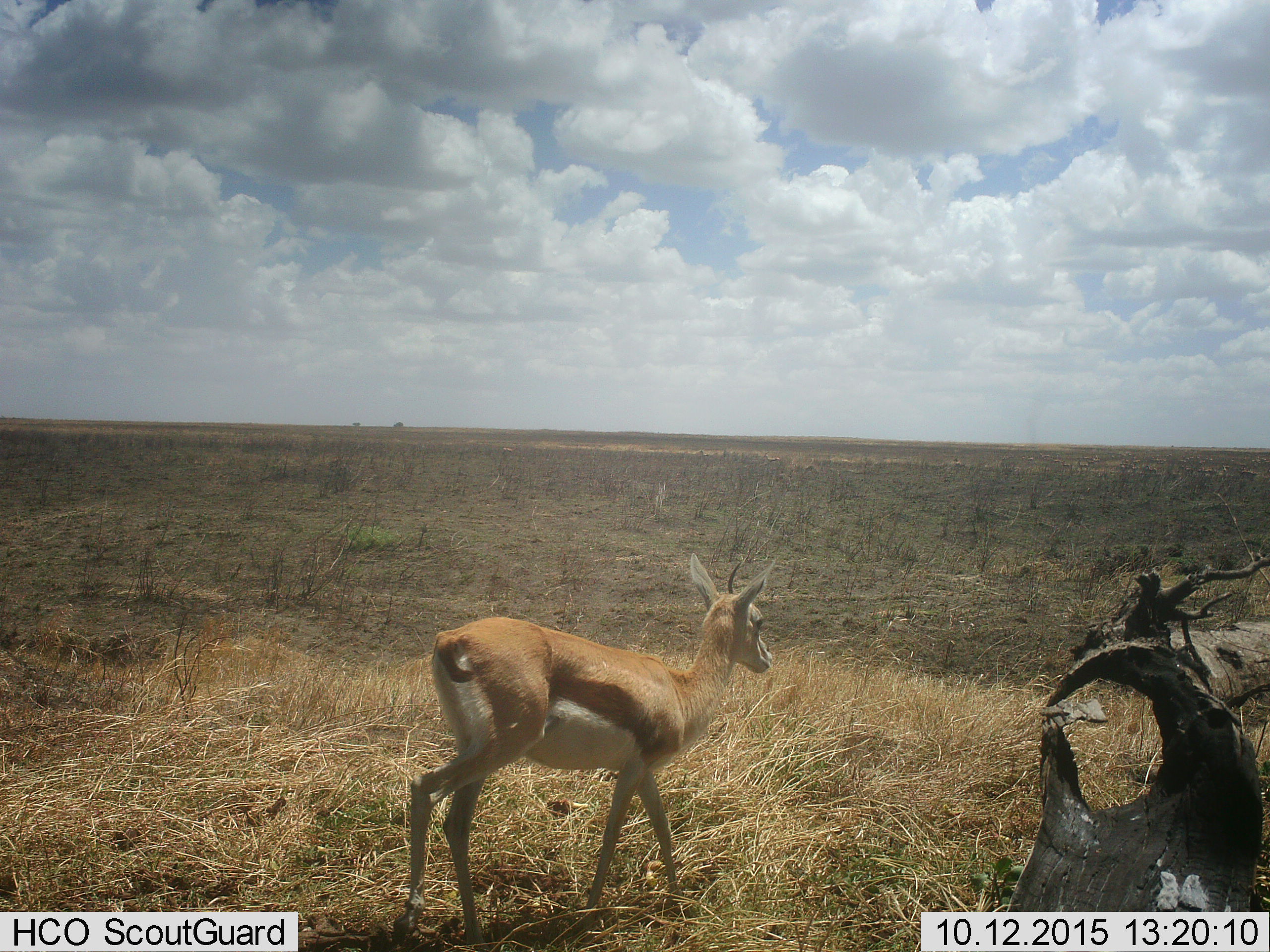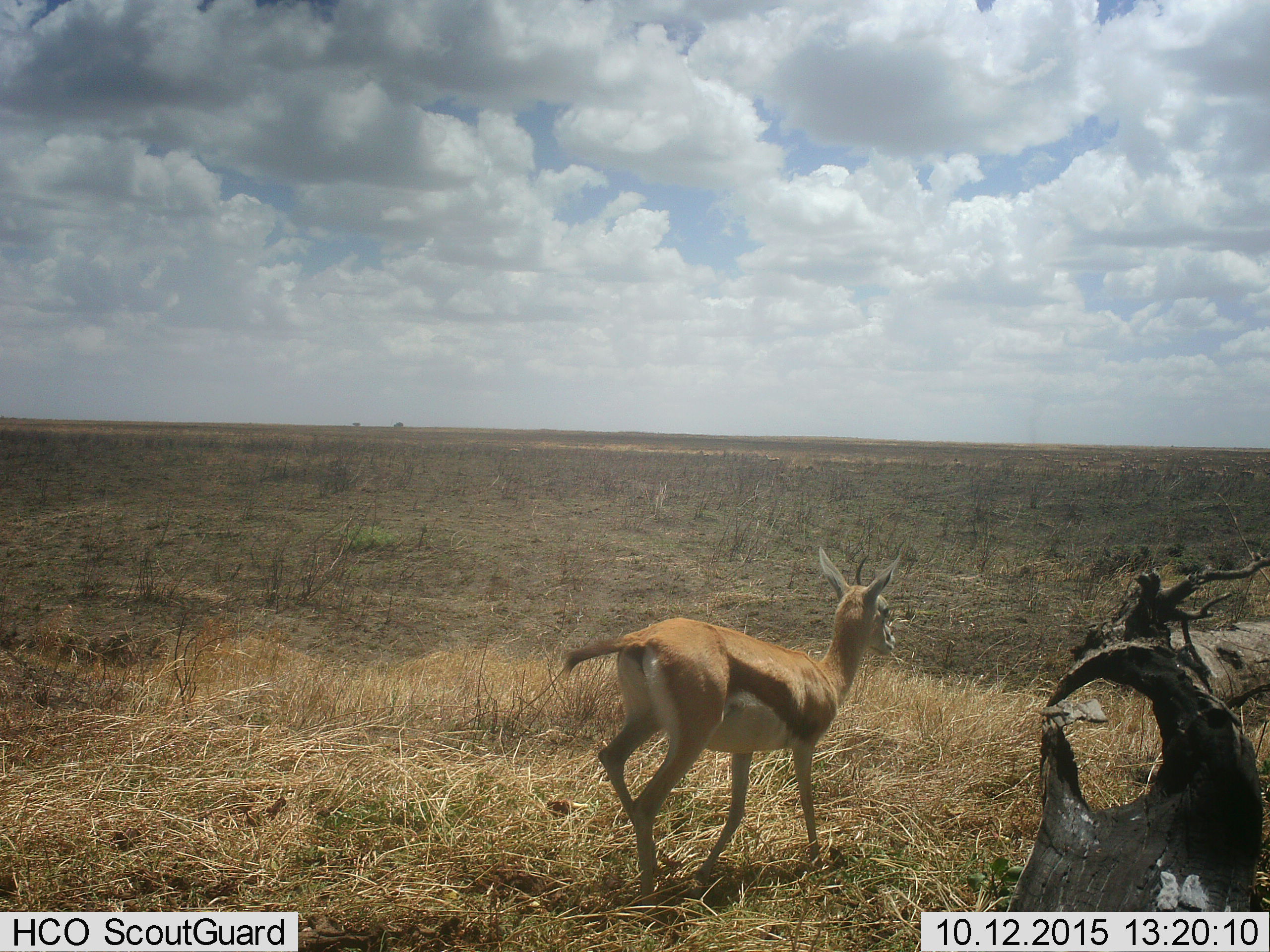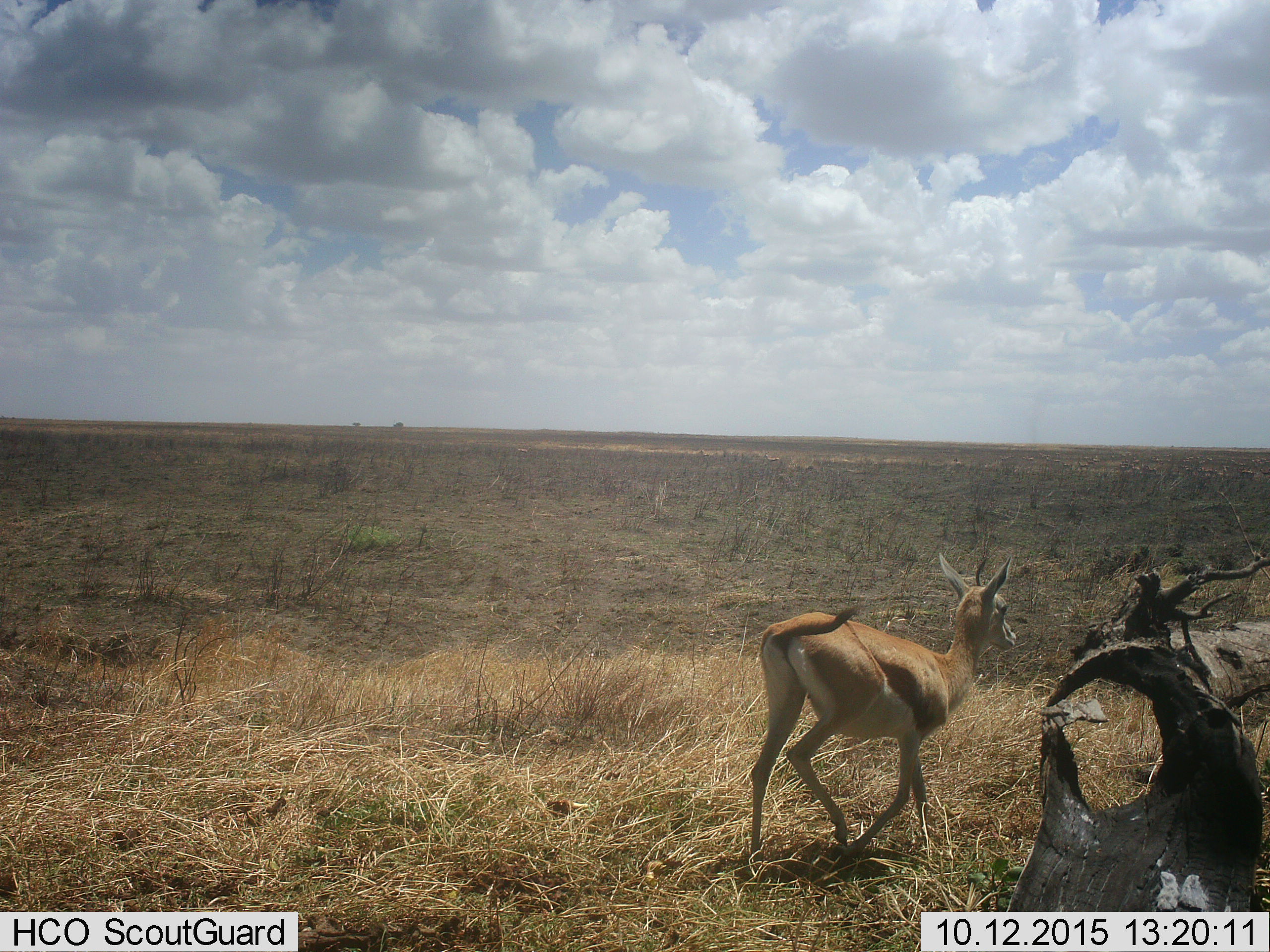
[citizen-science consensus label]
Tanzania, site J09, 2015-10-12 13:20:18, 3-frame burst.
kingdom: Animalia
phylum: Chordata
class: Mammalia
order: Artiodactyla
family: Bovidae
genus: Eudorcas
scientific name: Eudorcas thomsonii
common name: thomson's gazelle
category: gazellethomsons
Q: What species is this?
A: Gazellethomsons (thomson's gazelle) (Eudorcas thomsonii).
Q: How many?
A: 1.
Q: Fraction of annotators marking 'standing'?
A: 0%.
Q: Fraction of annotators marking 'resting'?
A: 0%.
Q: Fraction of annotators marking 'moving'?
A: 100%.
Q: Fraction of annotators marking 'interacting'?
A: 0%.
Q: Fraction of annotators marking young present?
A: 0%.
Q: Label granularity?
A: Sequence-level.